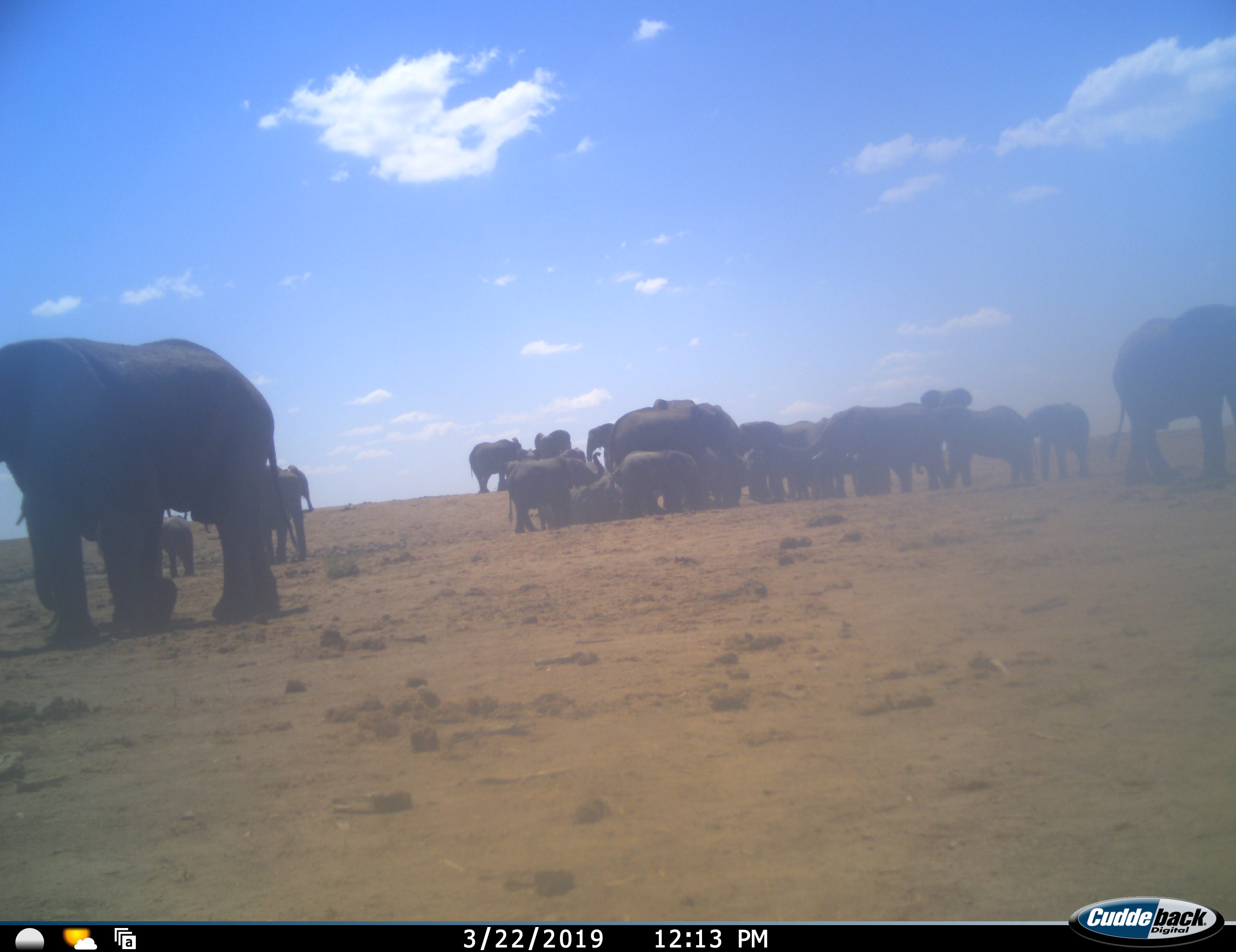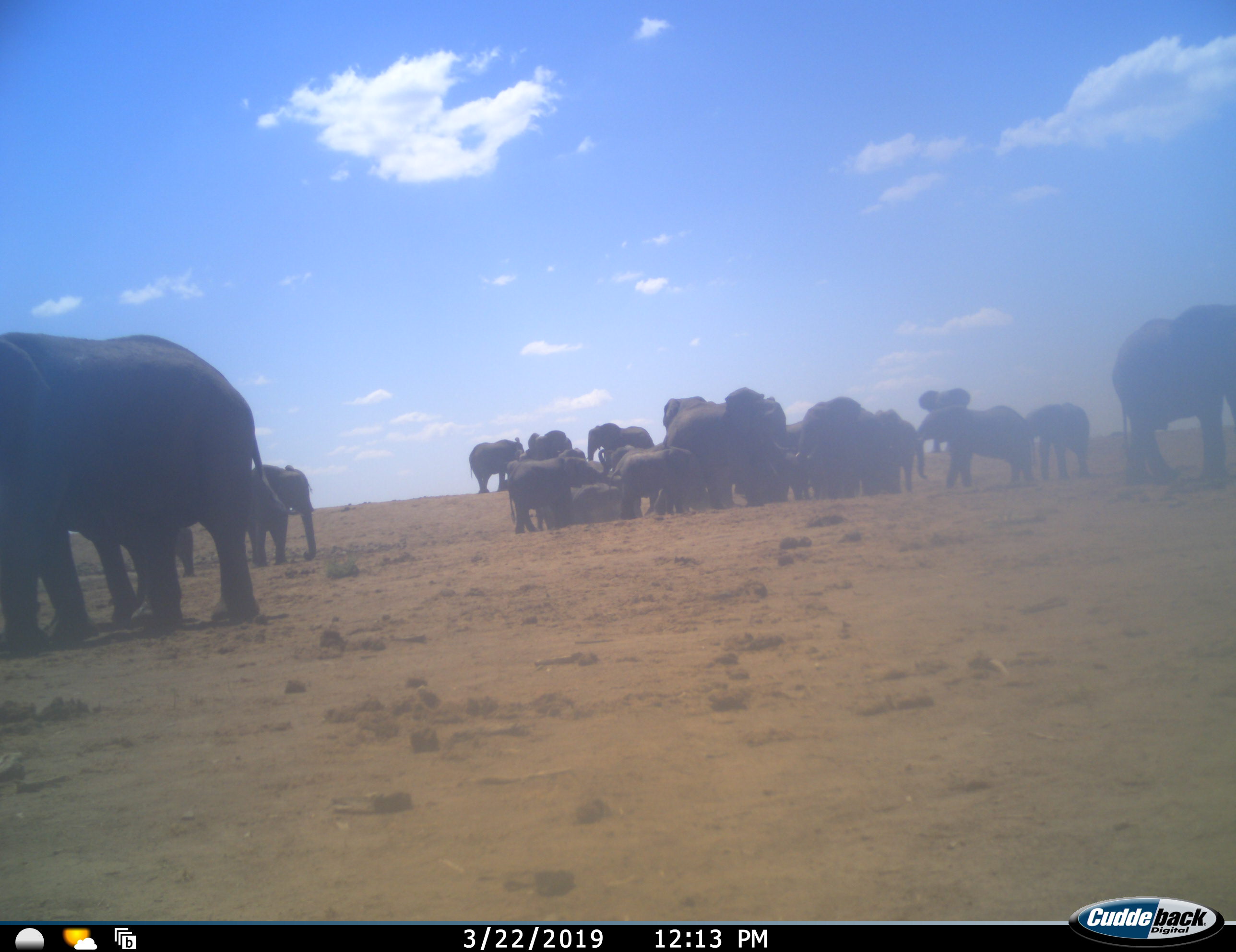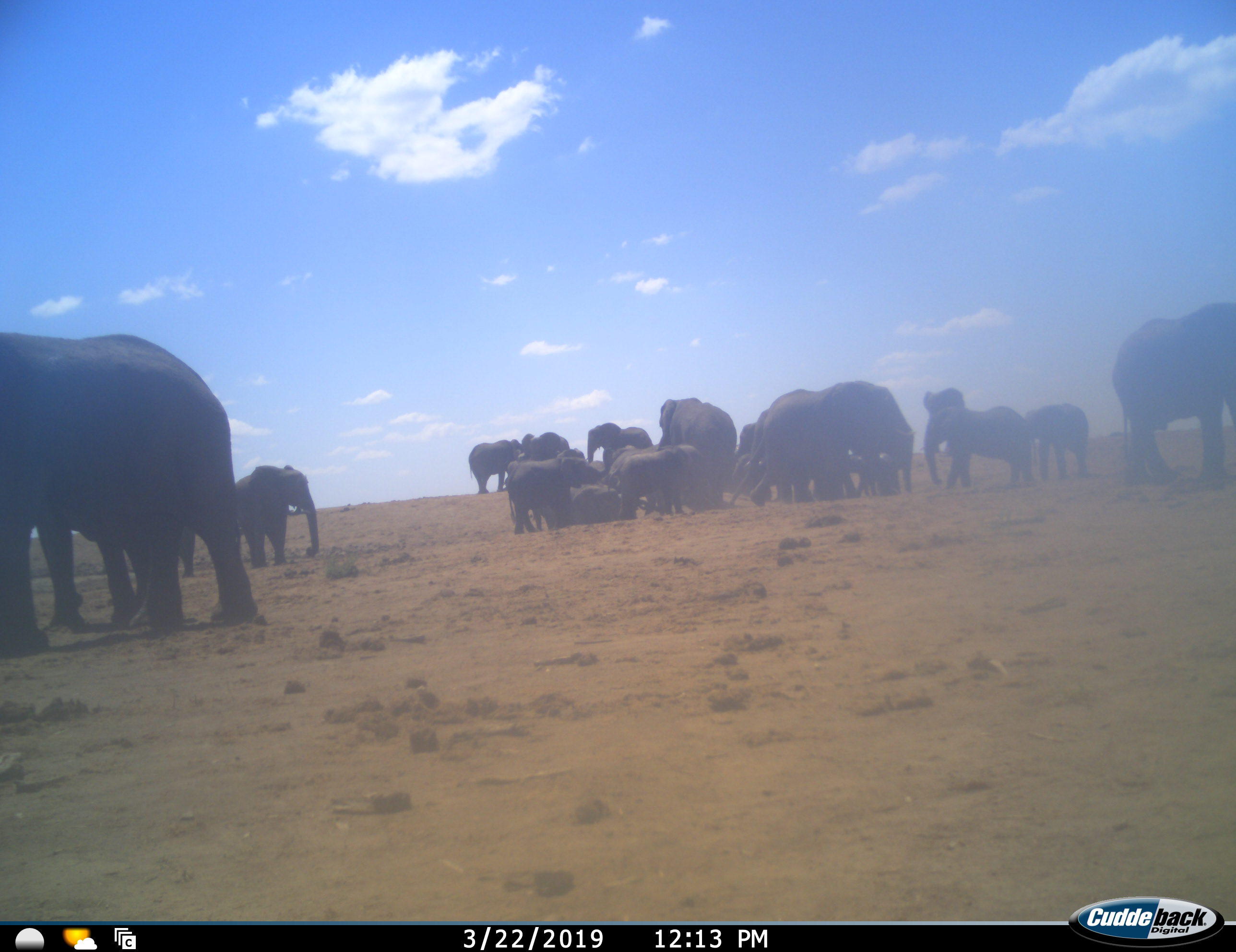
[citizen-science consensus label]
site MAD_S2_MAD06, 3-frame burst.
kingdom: Animalia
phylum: Chordata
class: Mammalia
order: Proboscidea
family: Elephantidae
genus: Loxodonta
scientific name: Loxodonta africana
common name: african bush elephant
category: elephant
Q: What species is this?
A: Elephant (african bush elephant) (Loxodonta africana).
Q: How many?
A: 11-50.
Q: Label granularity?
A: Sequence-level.